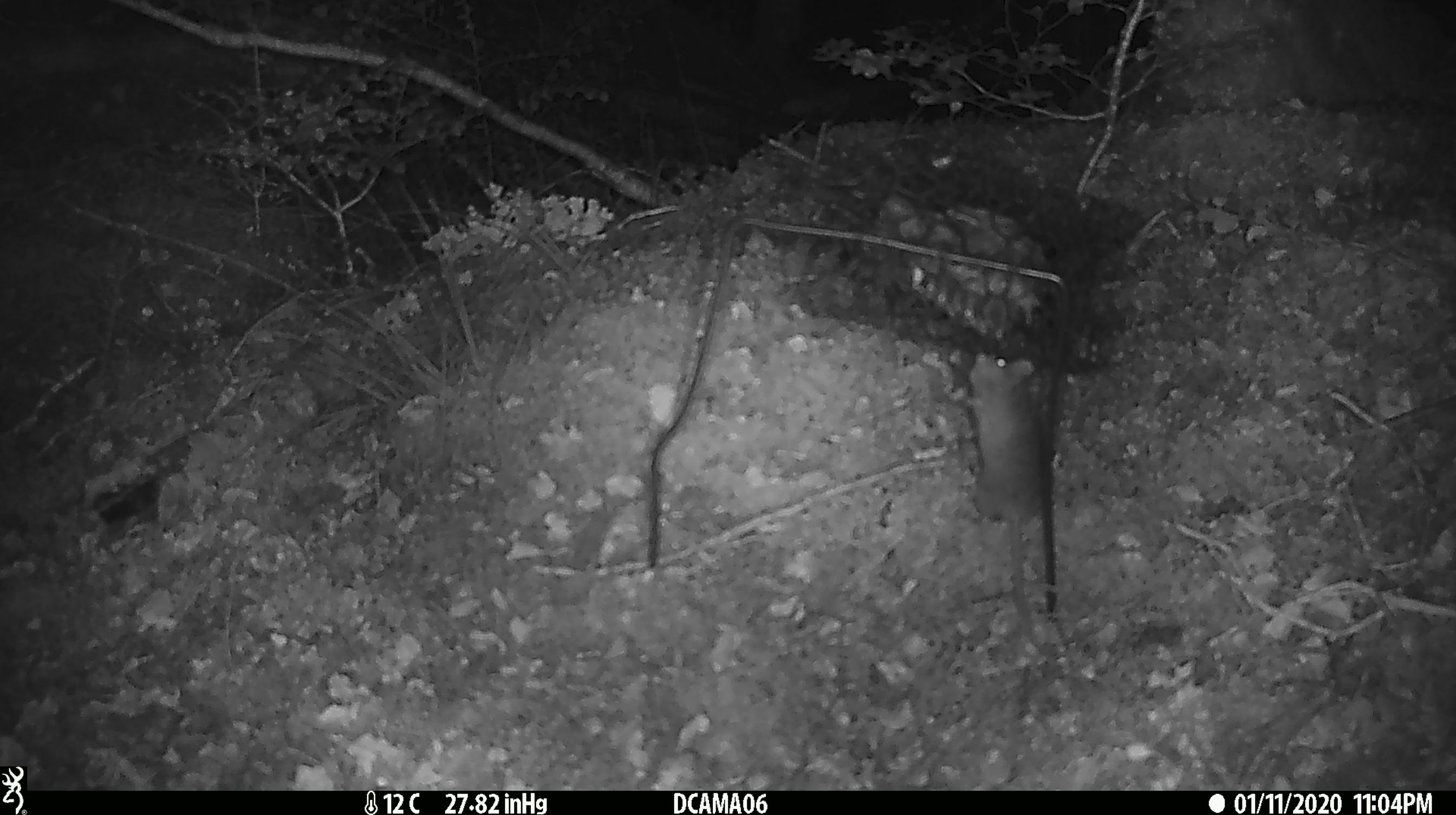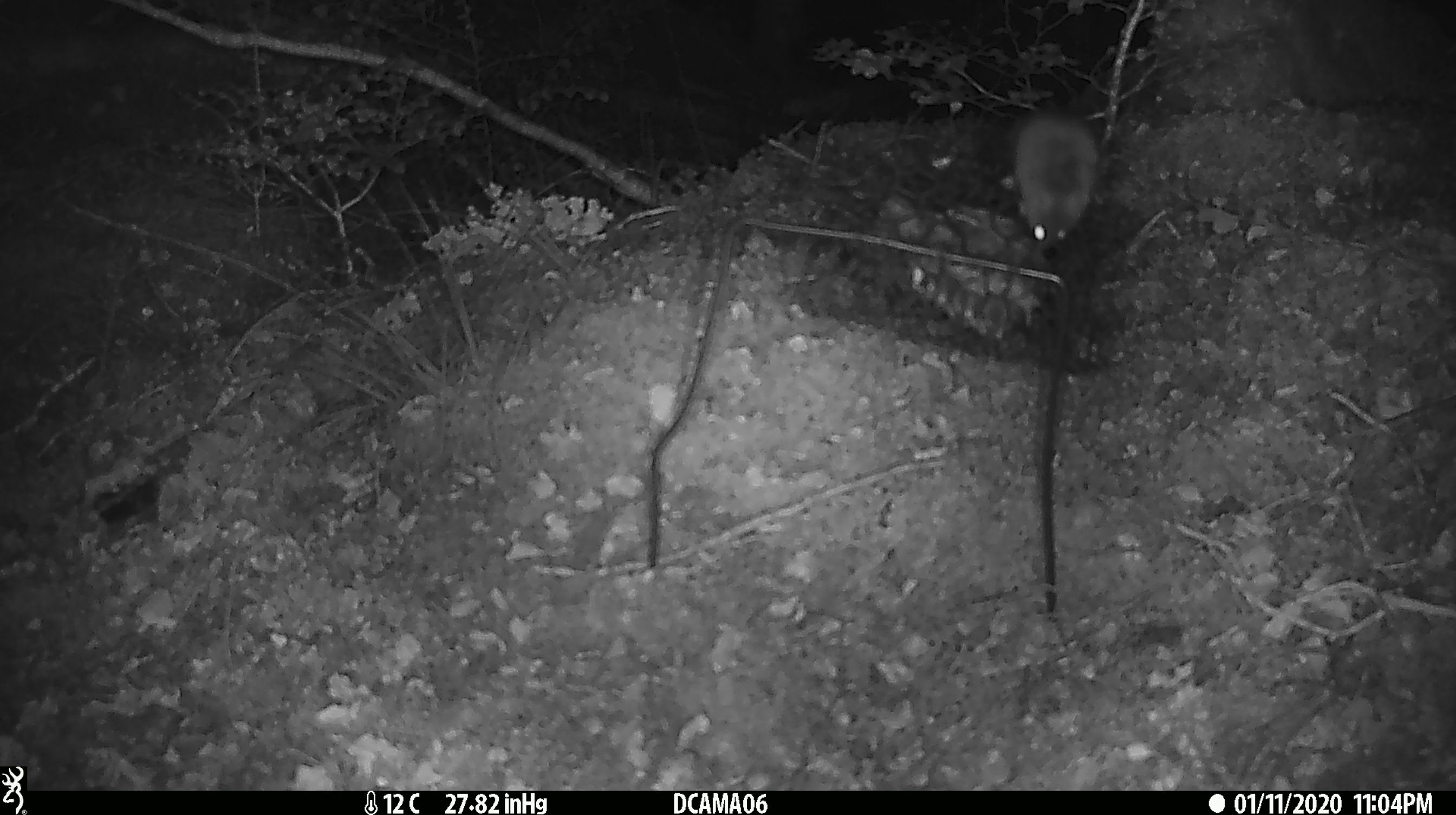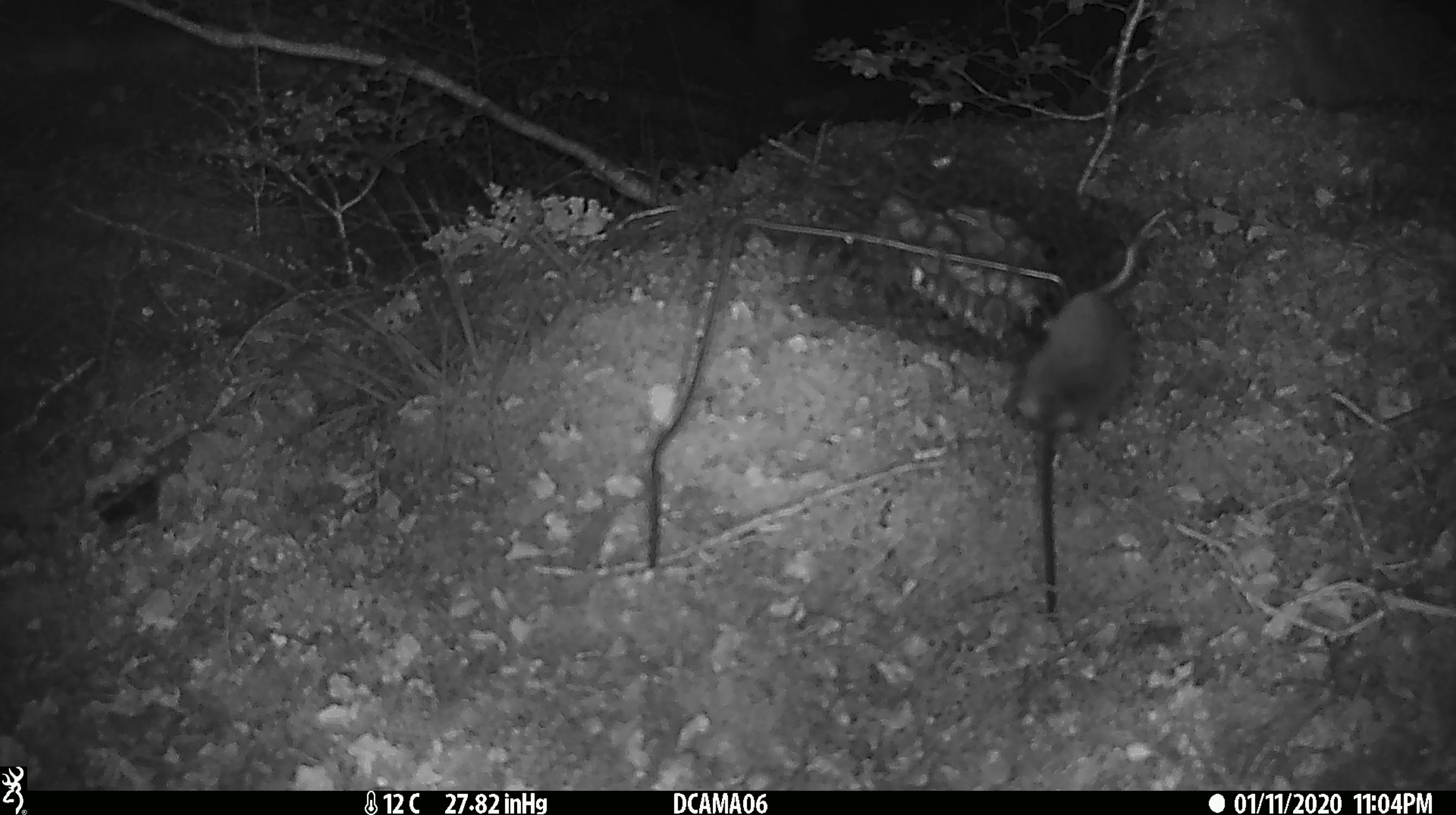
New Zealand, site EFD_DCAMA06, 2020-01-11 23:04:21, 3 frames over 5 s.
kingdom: Animalia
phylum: Chordata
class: Mammalia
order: Rodentia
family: Muridae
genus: Mus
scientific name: Mus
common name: mouse